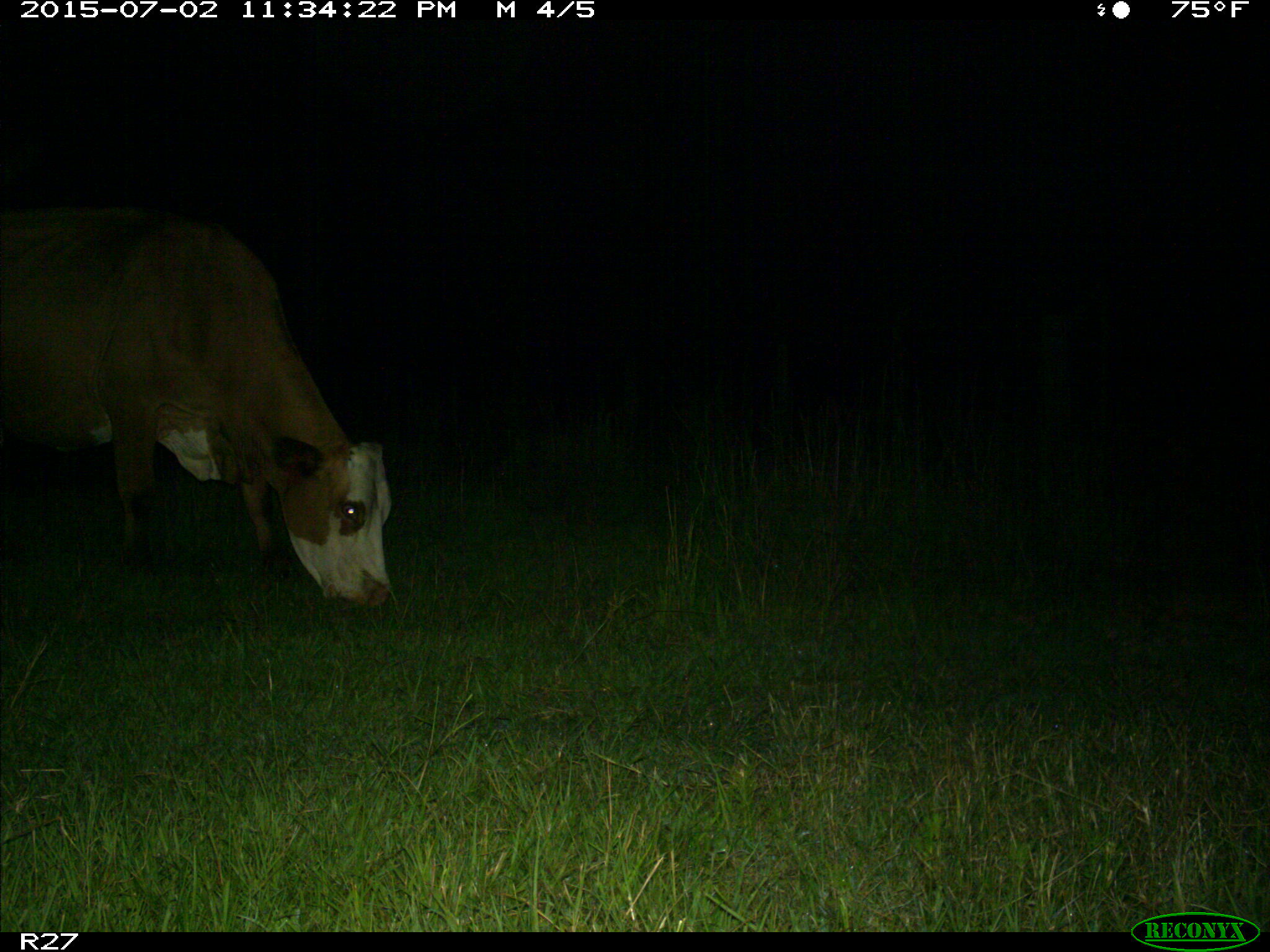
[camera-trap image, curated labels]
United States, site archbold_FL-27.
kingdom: Animalia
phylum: Chordata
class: Mammalia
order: Artiodactyla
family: Bovidae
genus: Bos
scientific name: Bos taurus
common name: domestic cow